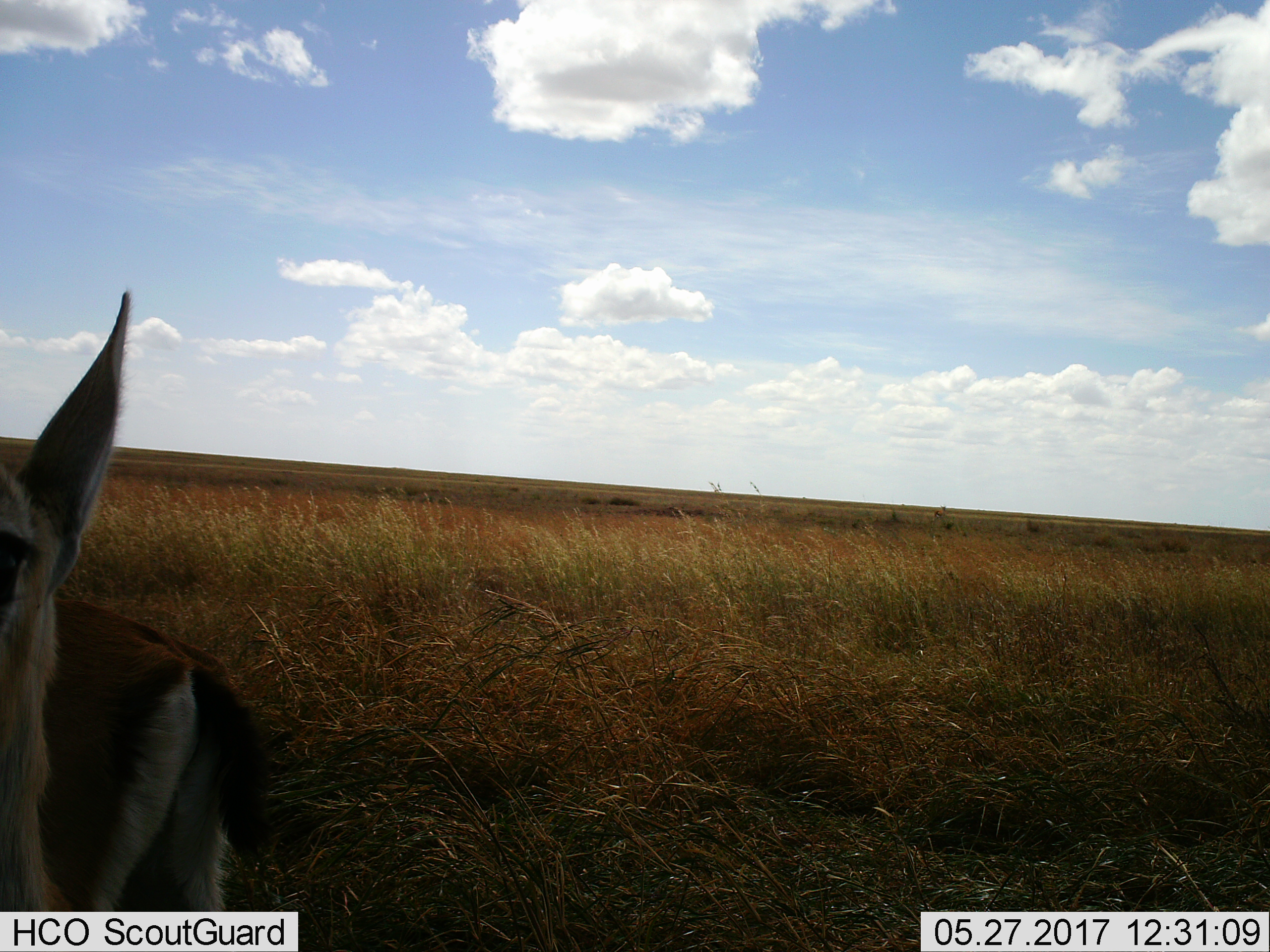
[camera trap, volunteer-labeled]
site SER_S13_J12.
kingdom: Animalia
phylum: Chordata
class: Mammalia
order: Artiodactyla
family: Bovidae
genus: Eudorcas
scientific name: Eudorcas thomsonii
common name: thomson's gazelle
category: gazellethomsons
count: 1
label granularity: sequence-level